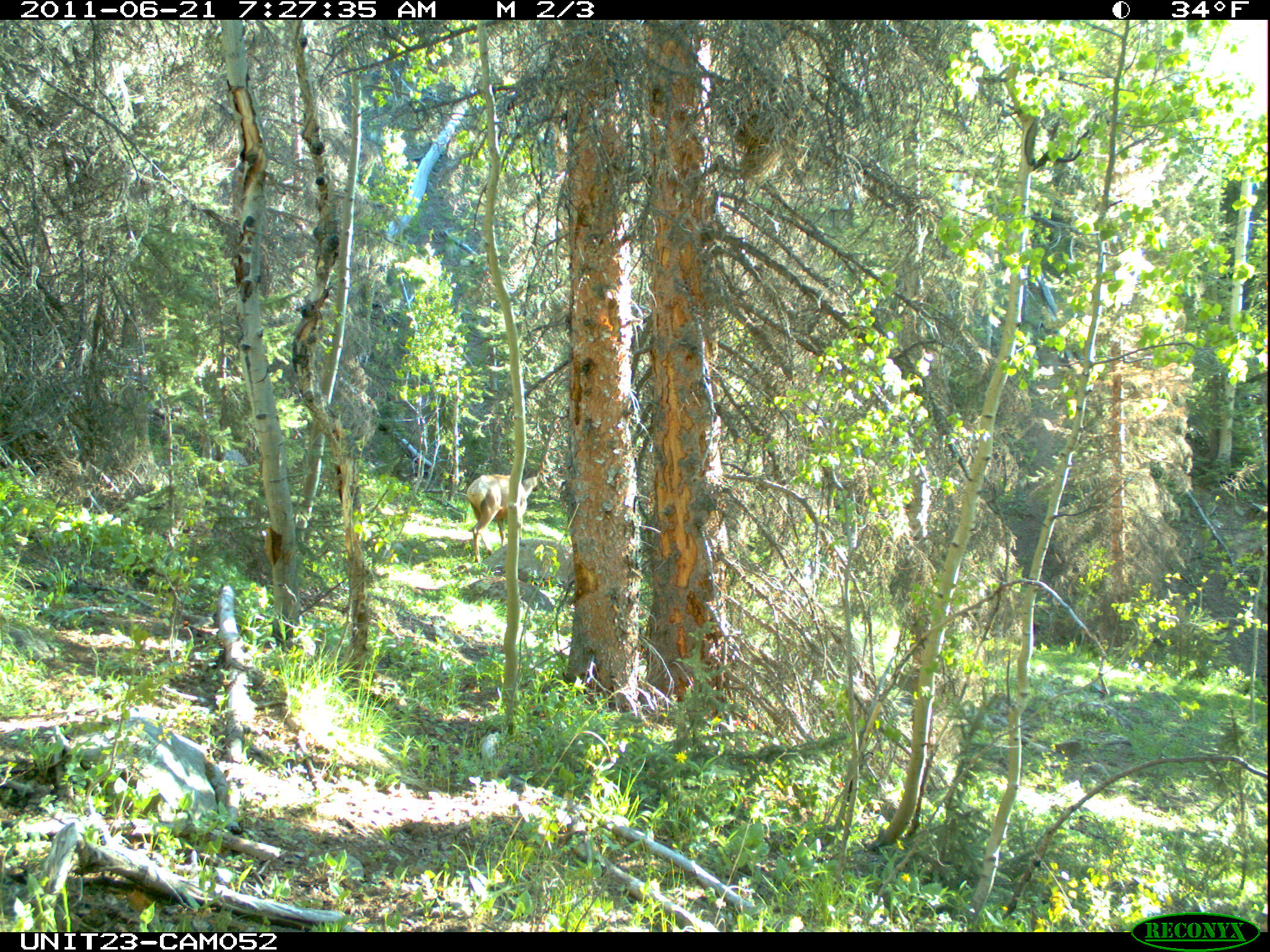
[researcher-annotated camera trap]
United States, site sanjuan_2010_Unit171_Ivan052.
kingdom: Animalia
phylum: Chordata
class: Mammalia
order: Artiodactyla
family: Cervidae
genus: Cervus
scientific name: Cervus elaphus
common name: red deer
Cervus elaphus (red deer).